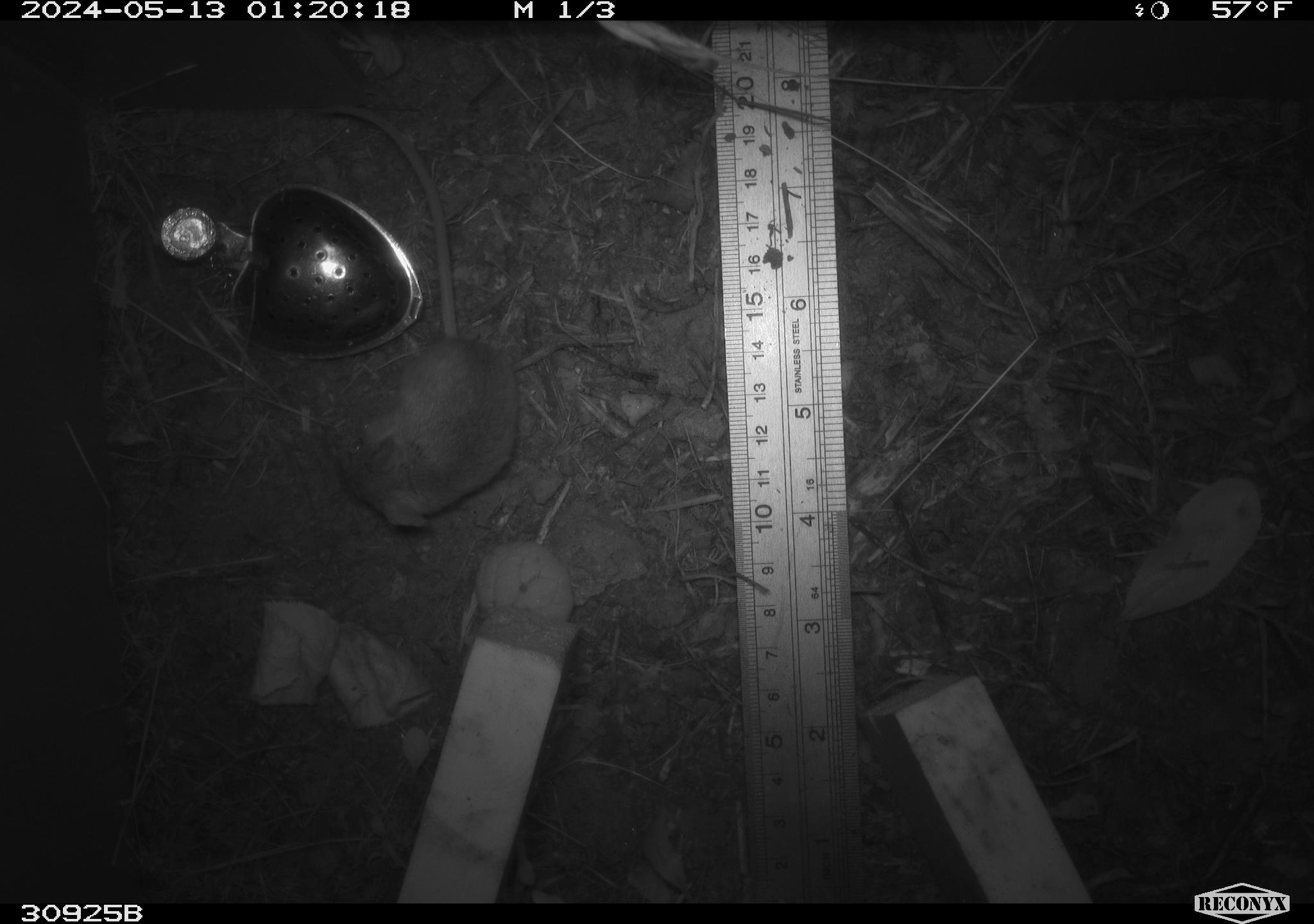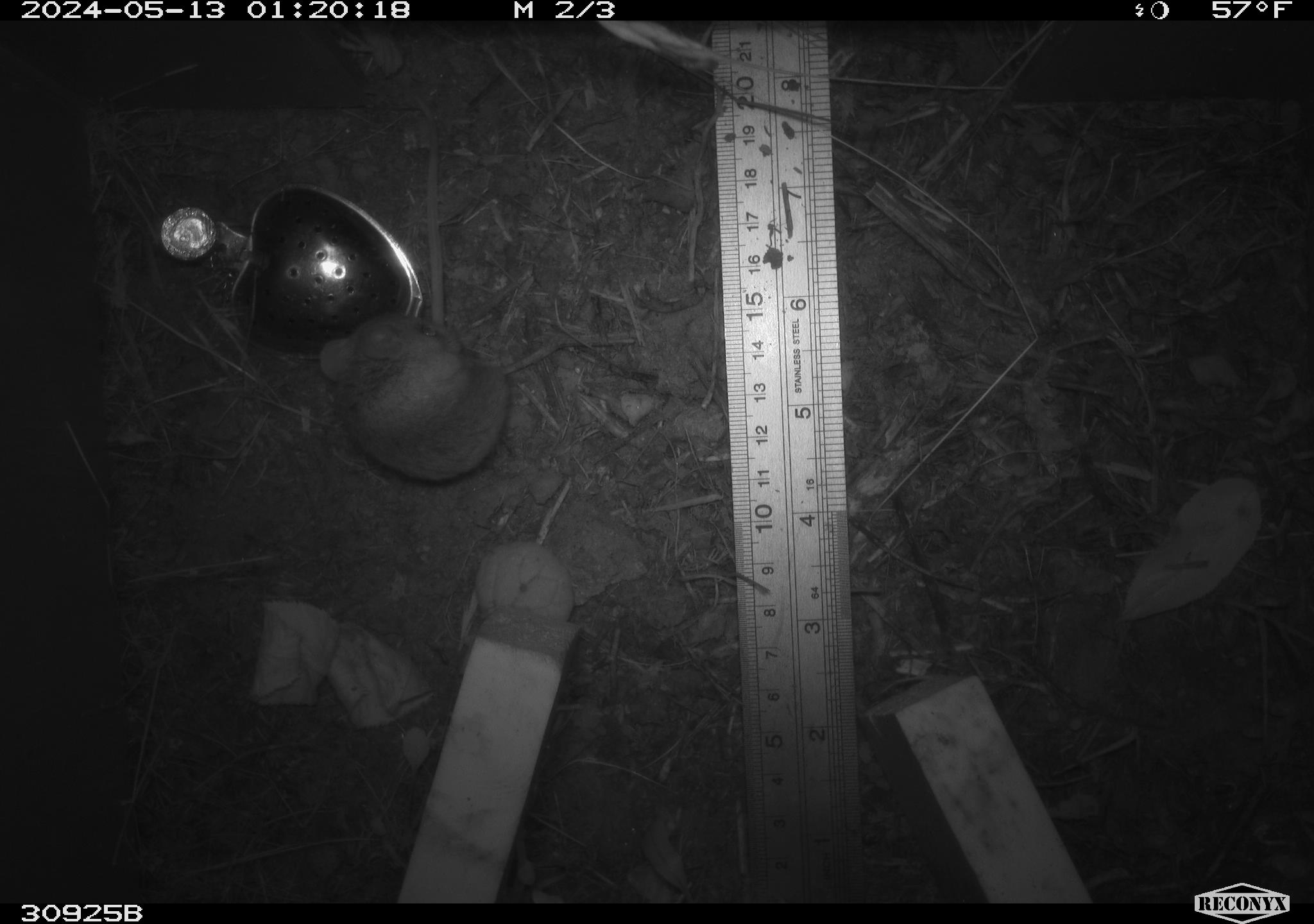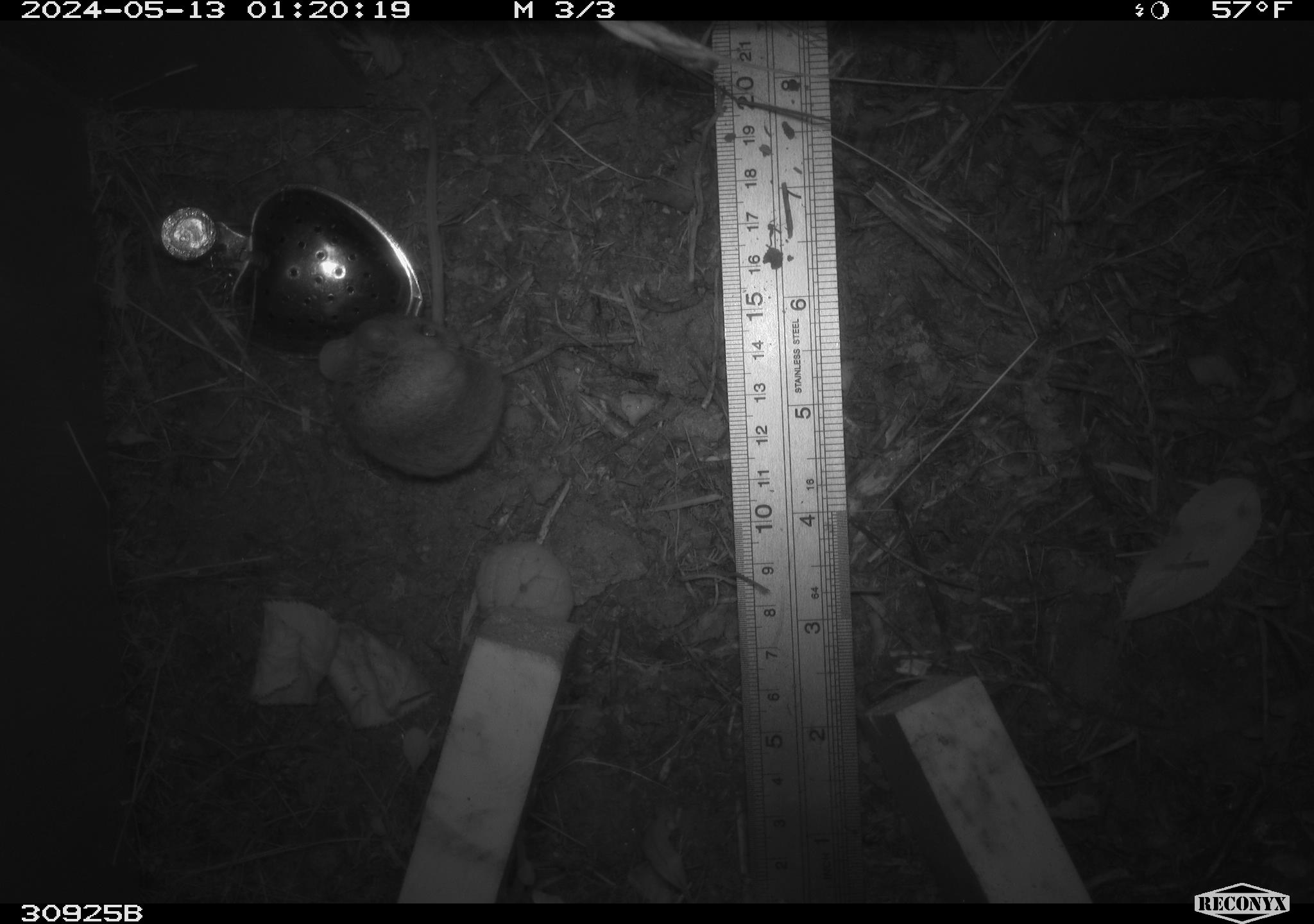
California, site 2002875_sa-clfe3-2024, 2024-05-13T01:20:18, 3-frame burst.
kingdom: Animalia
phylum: Chordata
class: Mammalia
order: Rodentia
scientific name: Rodentia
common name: mouse species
Mouse species (Rodentia).